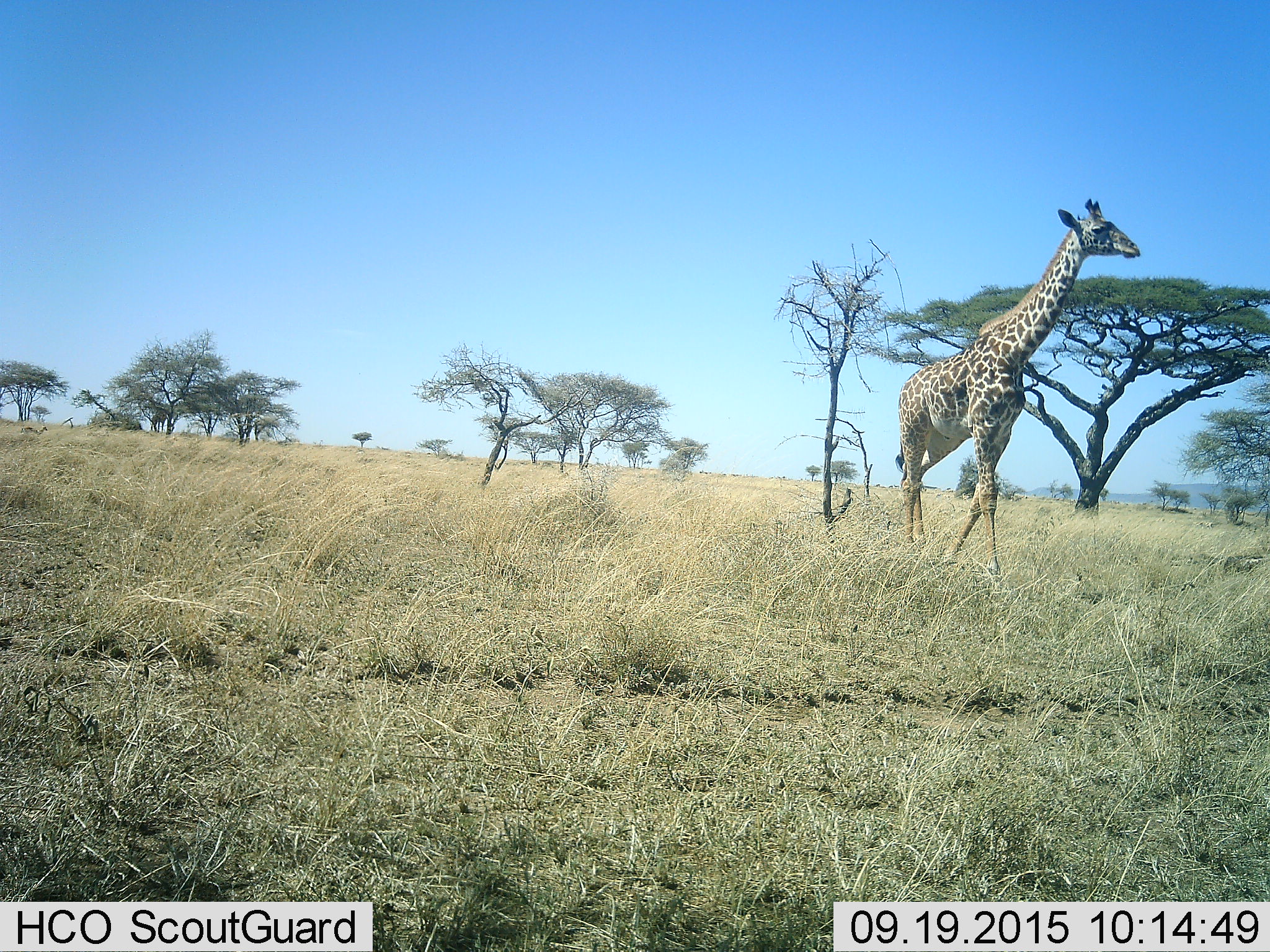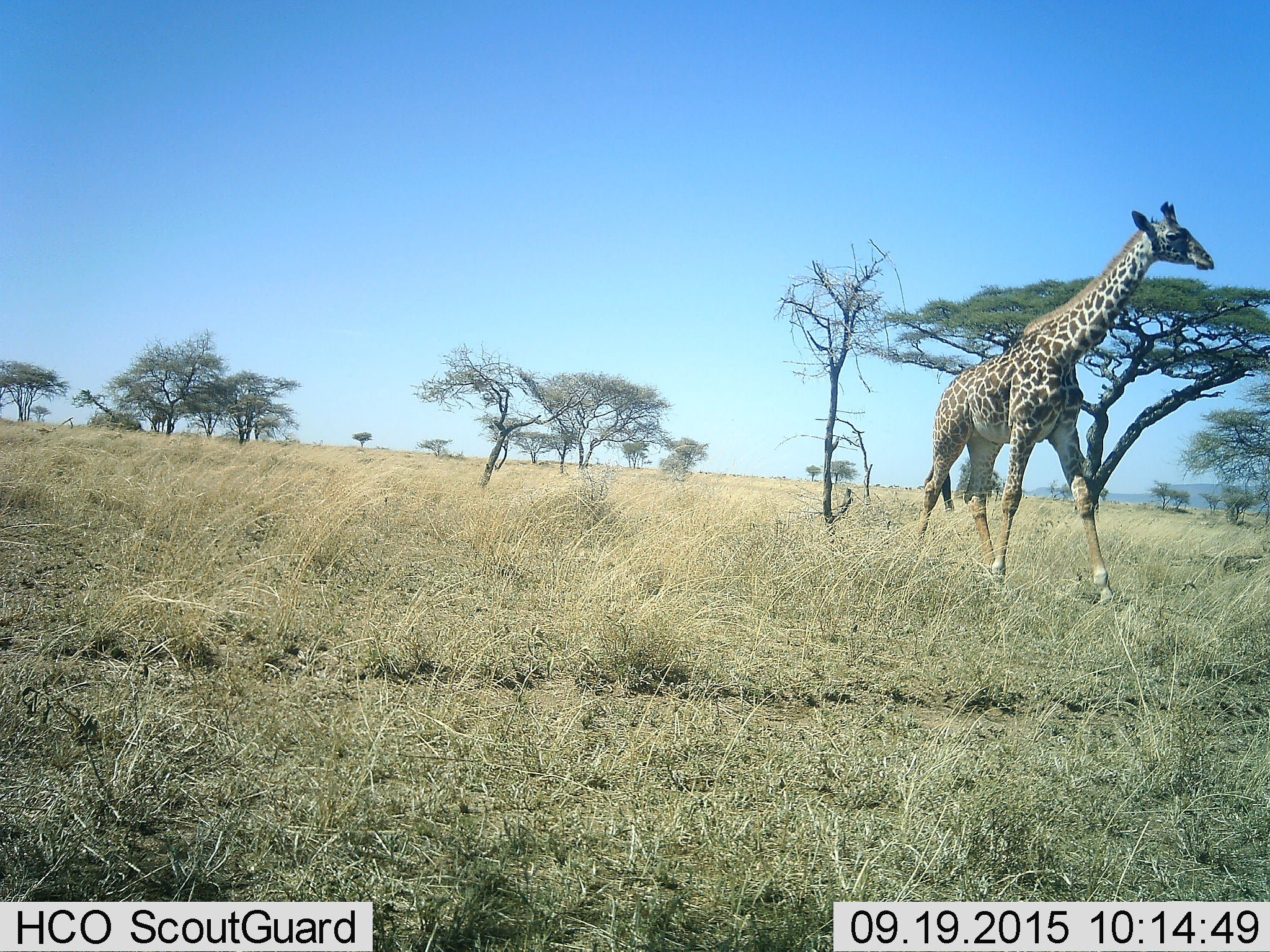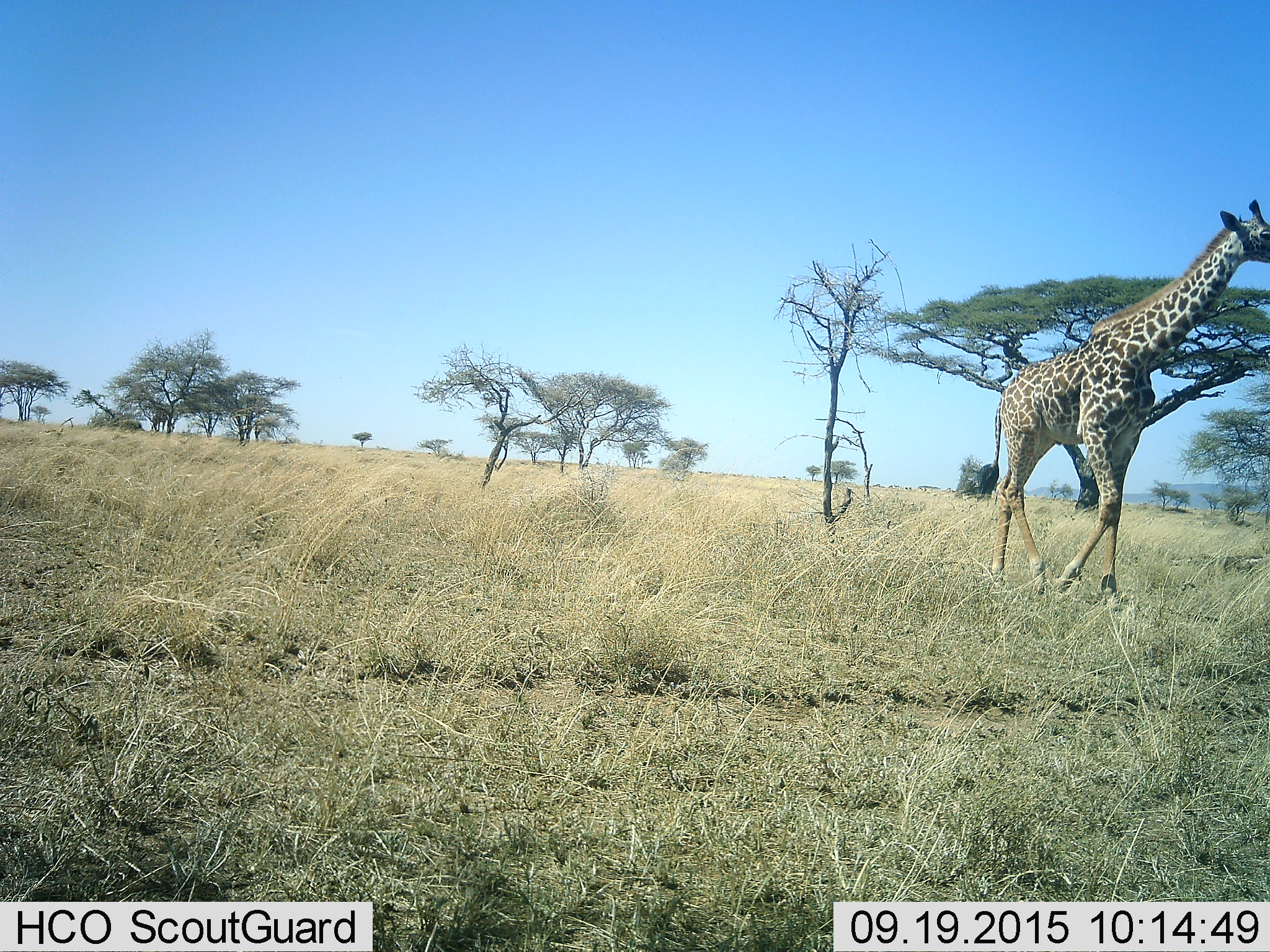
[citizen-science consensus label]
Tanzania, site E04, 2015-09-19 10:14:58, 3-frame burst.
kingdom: Animalia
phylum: Chordata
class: Mammalia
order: Artiodactyla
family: Giraffidae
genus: Giraffa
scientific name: Giraffa camelopardalis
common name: giraffe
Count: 1.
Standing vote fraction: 10%.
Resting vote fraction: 0%.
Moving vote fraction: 90%.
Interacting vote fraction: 0%.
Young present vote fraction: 0%.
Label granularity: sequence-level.